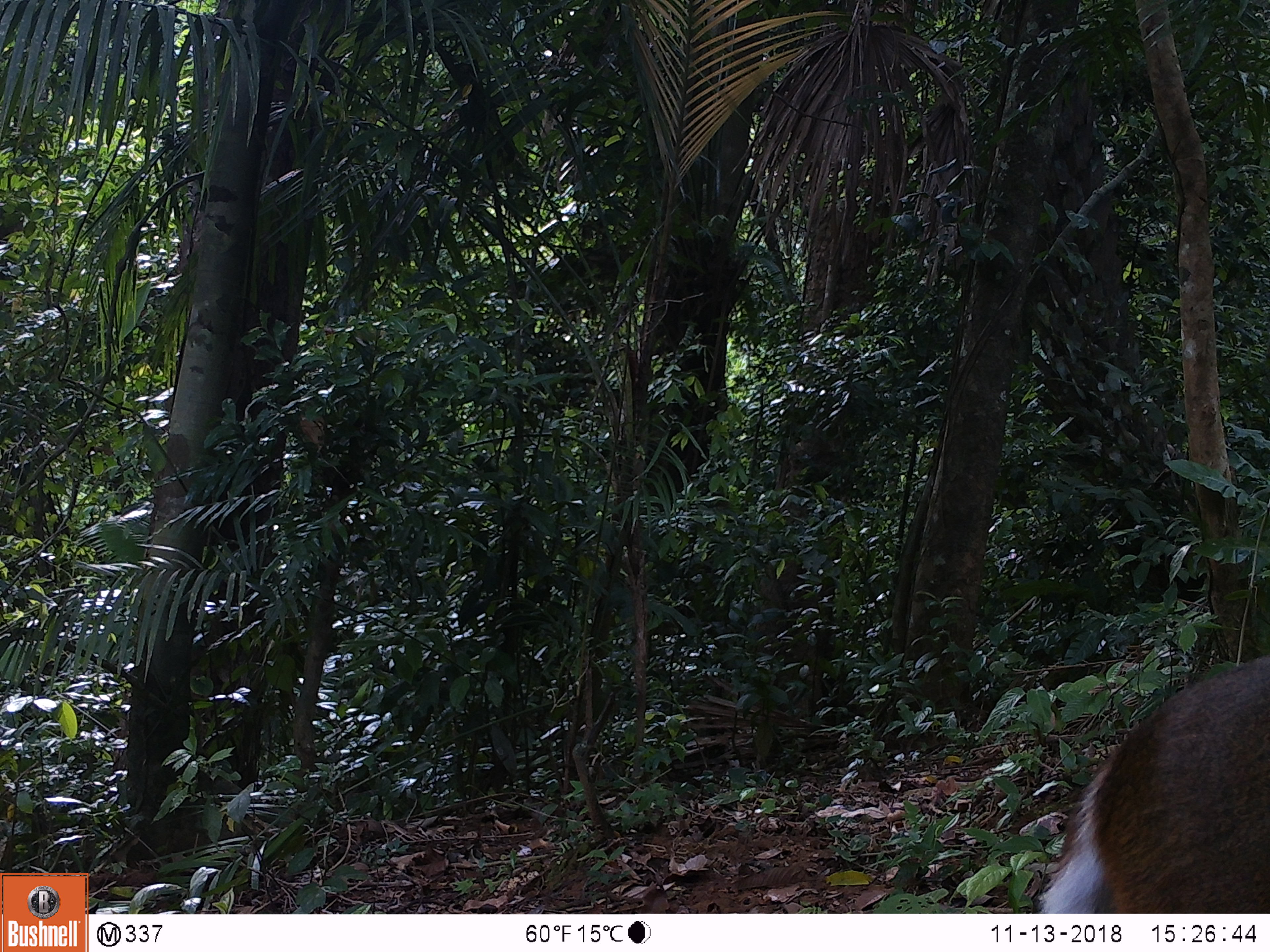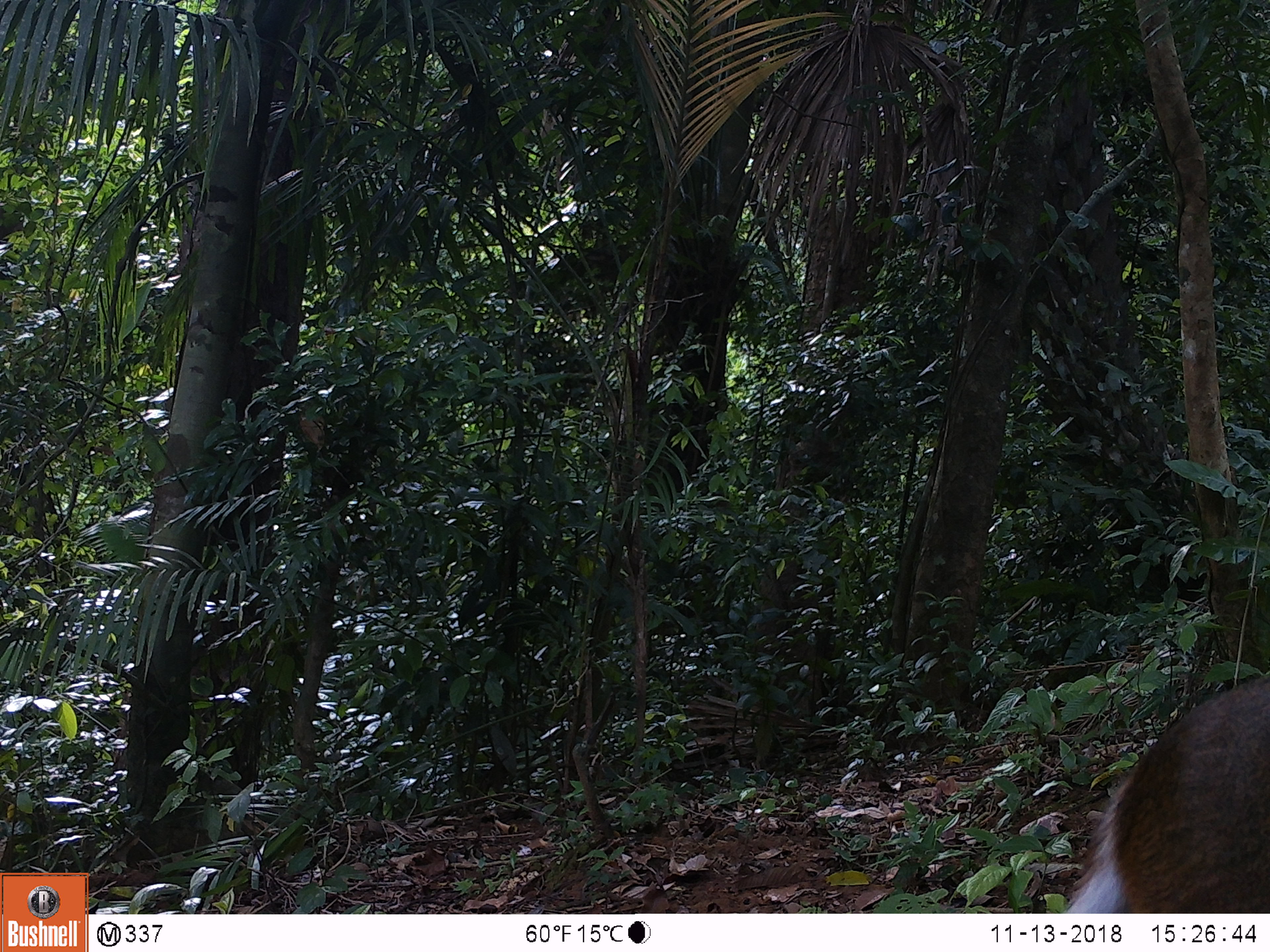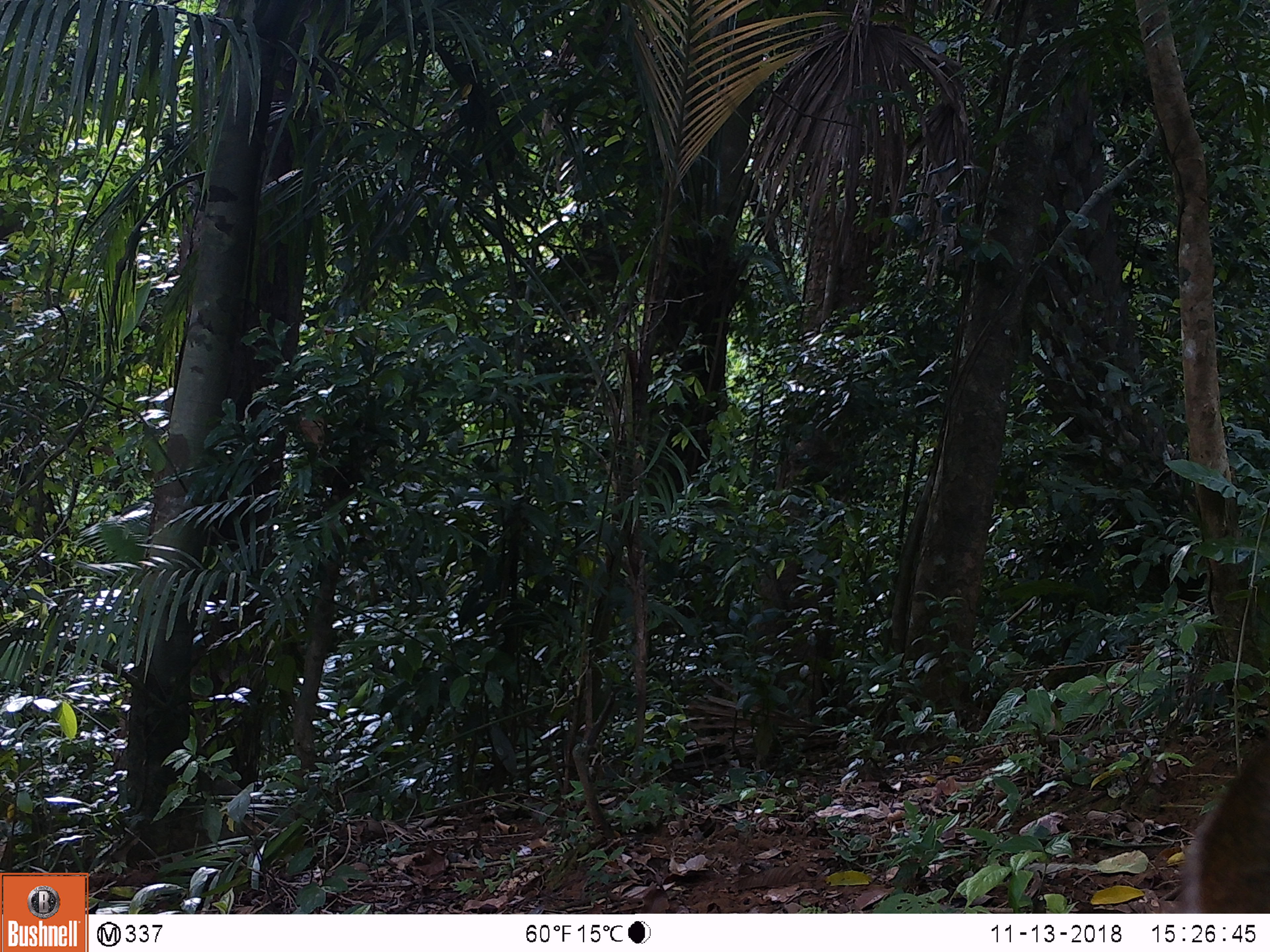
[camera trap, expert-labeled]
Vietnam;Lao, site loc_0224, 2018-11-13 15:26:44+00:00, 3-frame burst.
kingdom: Animalia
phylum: Chordata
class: Mammalia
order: Artiodactyla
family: Cervidae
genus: Muntiacus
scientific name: Muntiacus vuquangensis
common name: large-antlered muntjac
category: large antlered muntjac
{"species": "large antlered muntjac (large-antlered muntjac) (Muntiacus vuquangensis)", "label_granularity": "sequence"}